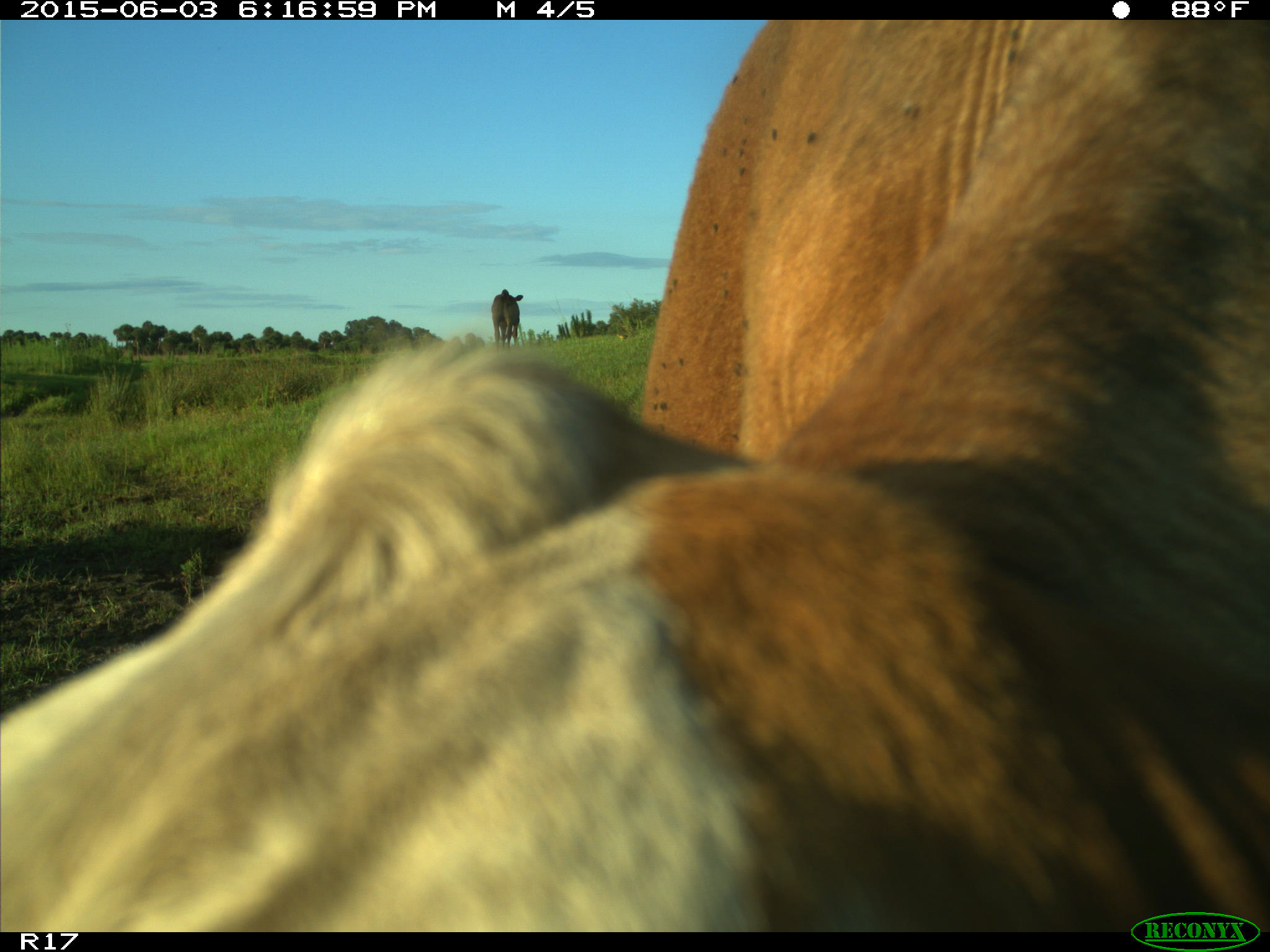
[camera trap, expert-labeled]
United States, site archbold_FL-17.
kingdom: Animalia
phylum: Chordata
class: Mammalia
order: Artiodactyla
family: Bovidae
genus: Bos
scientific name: Bos taurus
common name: domestic cow